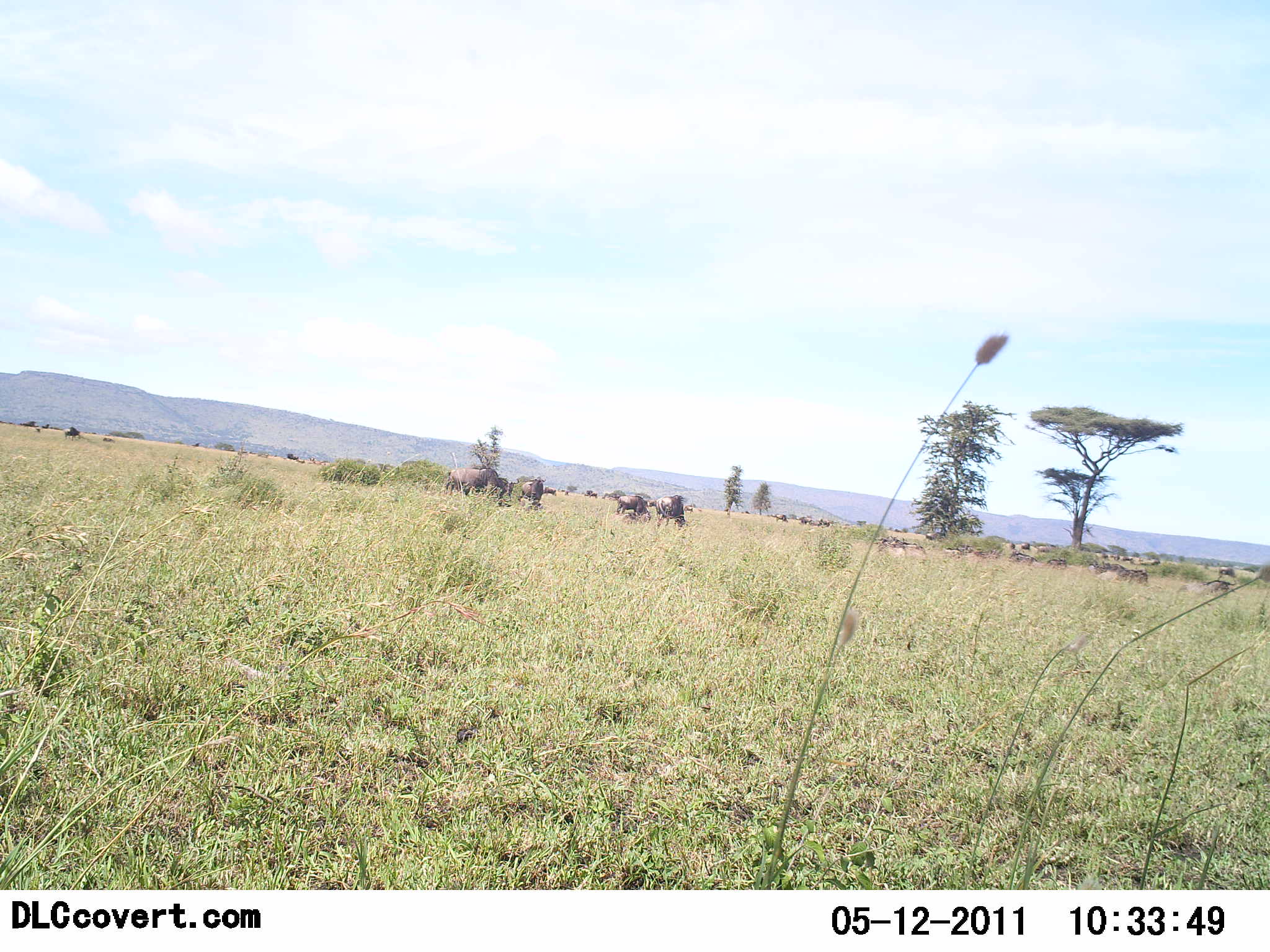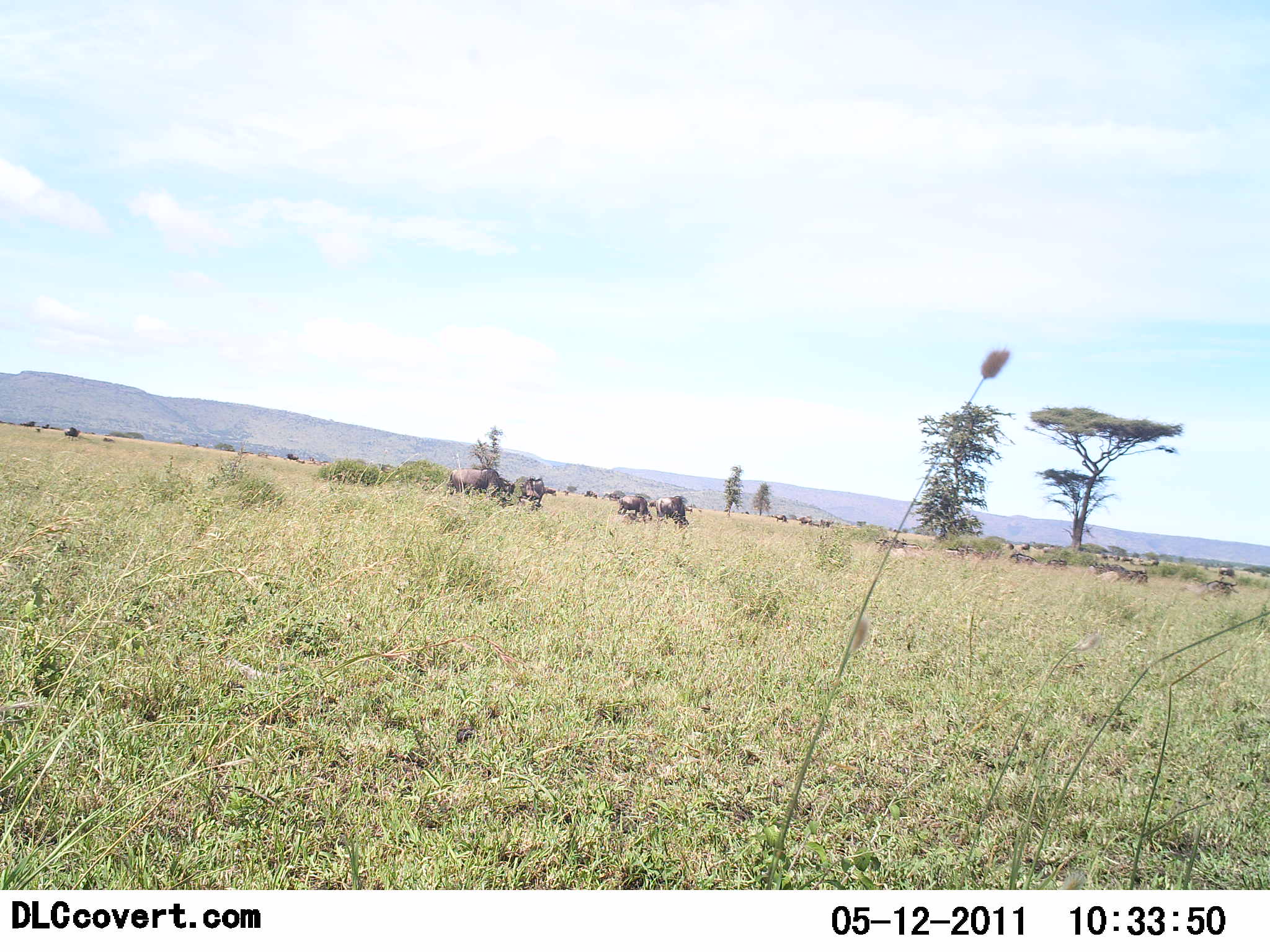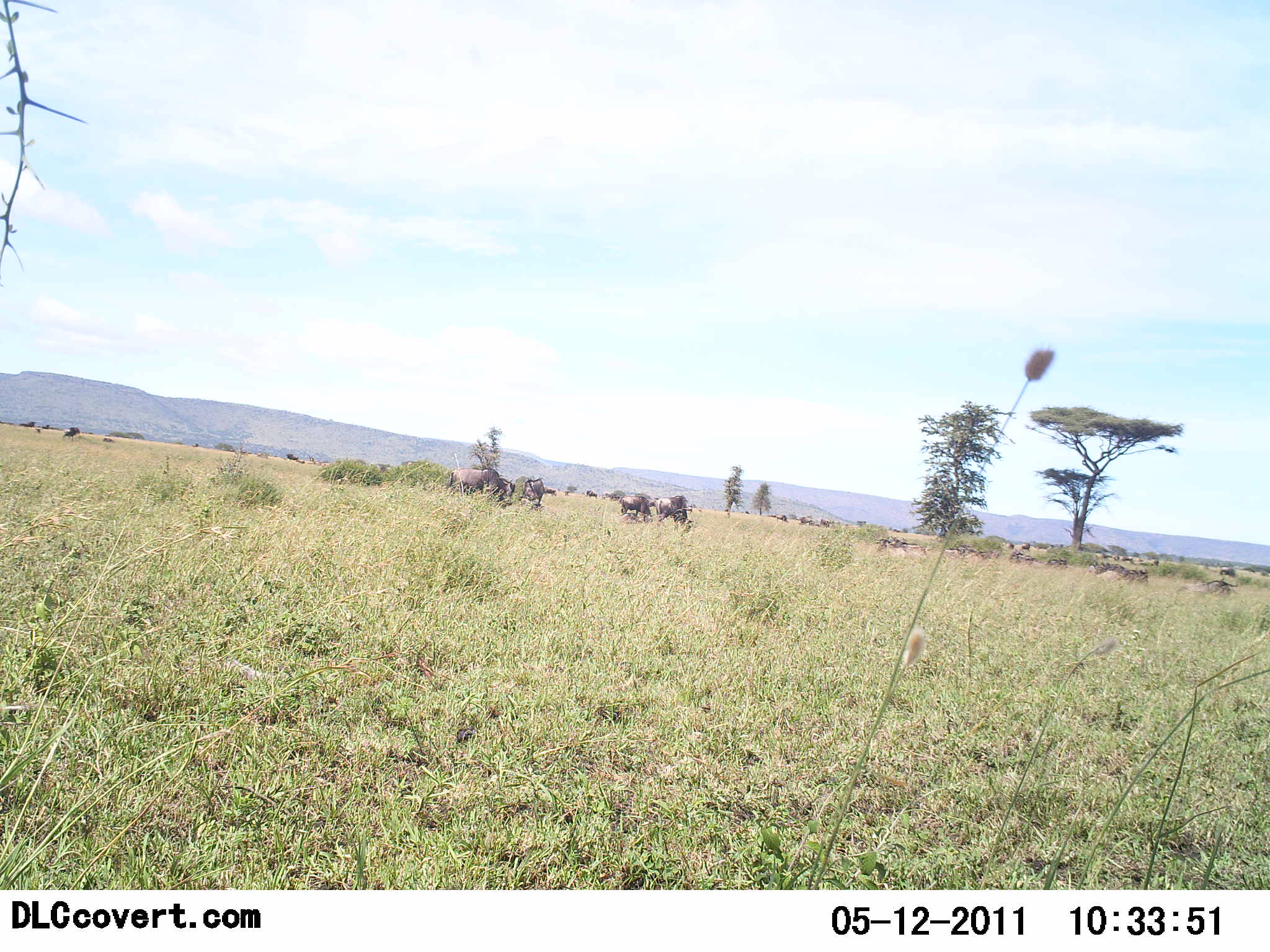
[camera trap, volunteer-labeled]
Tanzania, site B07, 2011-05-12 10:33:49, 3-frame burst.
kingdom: Animalia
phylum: Chordata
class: Mammalia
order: Artiodactyla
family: Bovidae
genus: Connochaetes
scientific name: Connochaetes taurinus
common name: blue wildebeest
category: wildebeest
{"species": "wildebeest (blue wildebeest) (Connochaetes taurinus)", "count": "5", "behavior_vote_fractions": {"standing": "36%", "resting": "0%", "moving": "18%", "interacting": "0%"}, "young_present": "0%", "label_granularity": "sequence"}